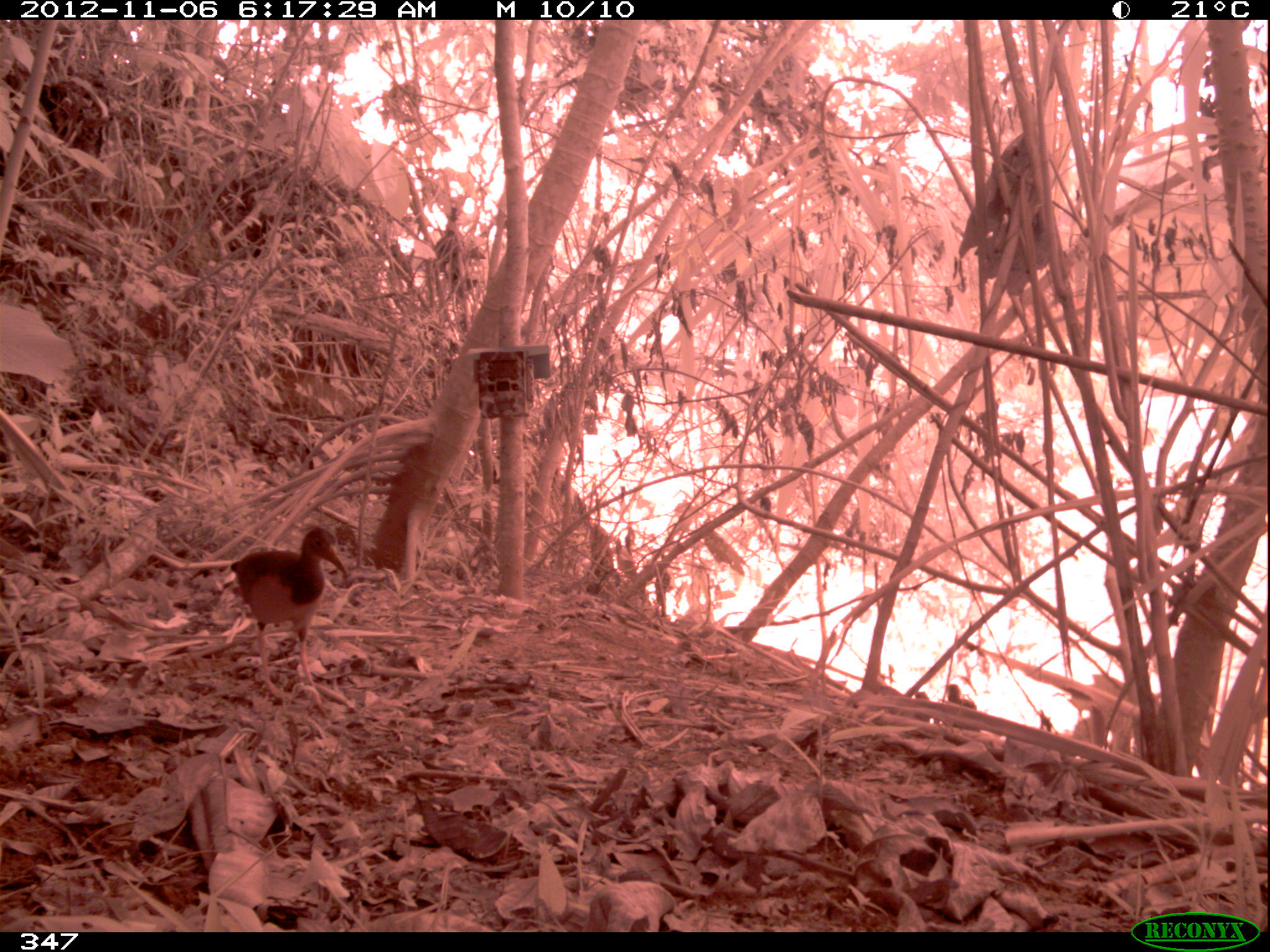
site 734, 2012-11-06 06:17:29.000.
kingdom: Animalia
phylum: Chordata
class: Aves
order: Gruiformes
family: Rallidae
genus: Aramides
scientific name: Aramides cajaneus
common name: gray-cowled wood-rail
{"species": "Aramides cajaneus (gray-cowled wood-rail)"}